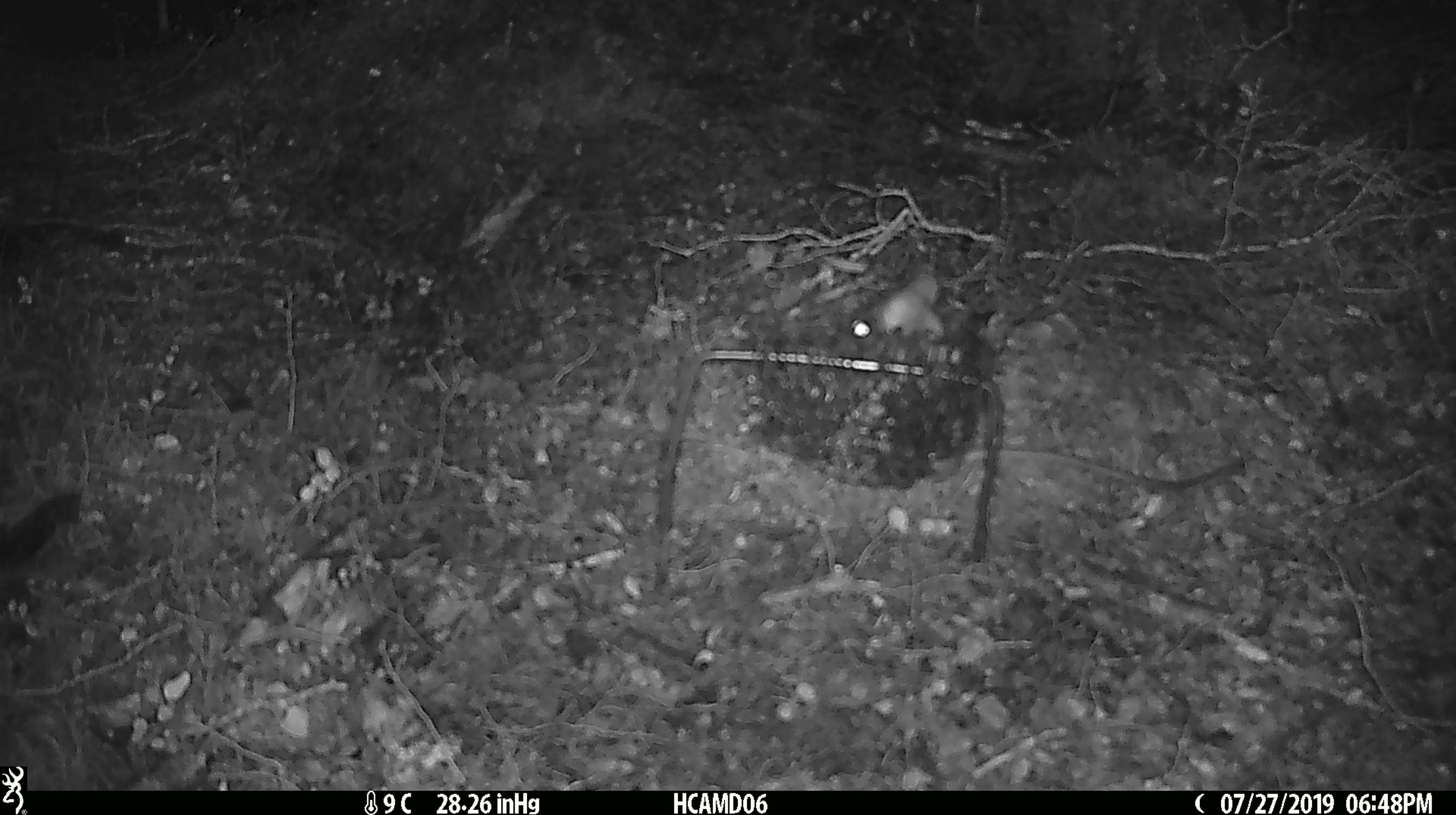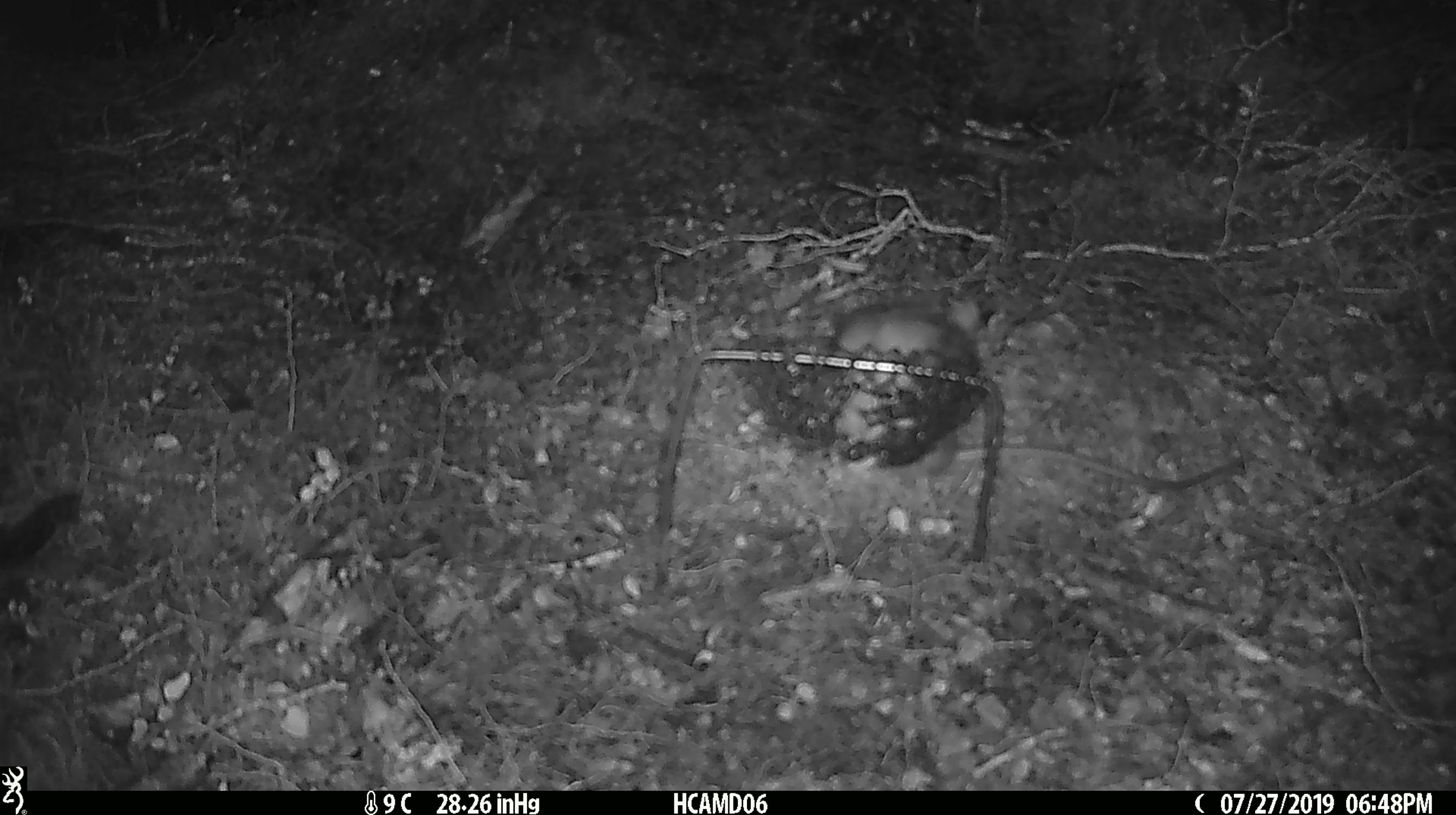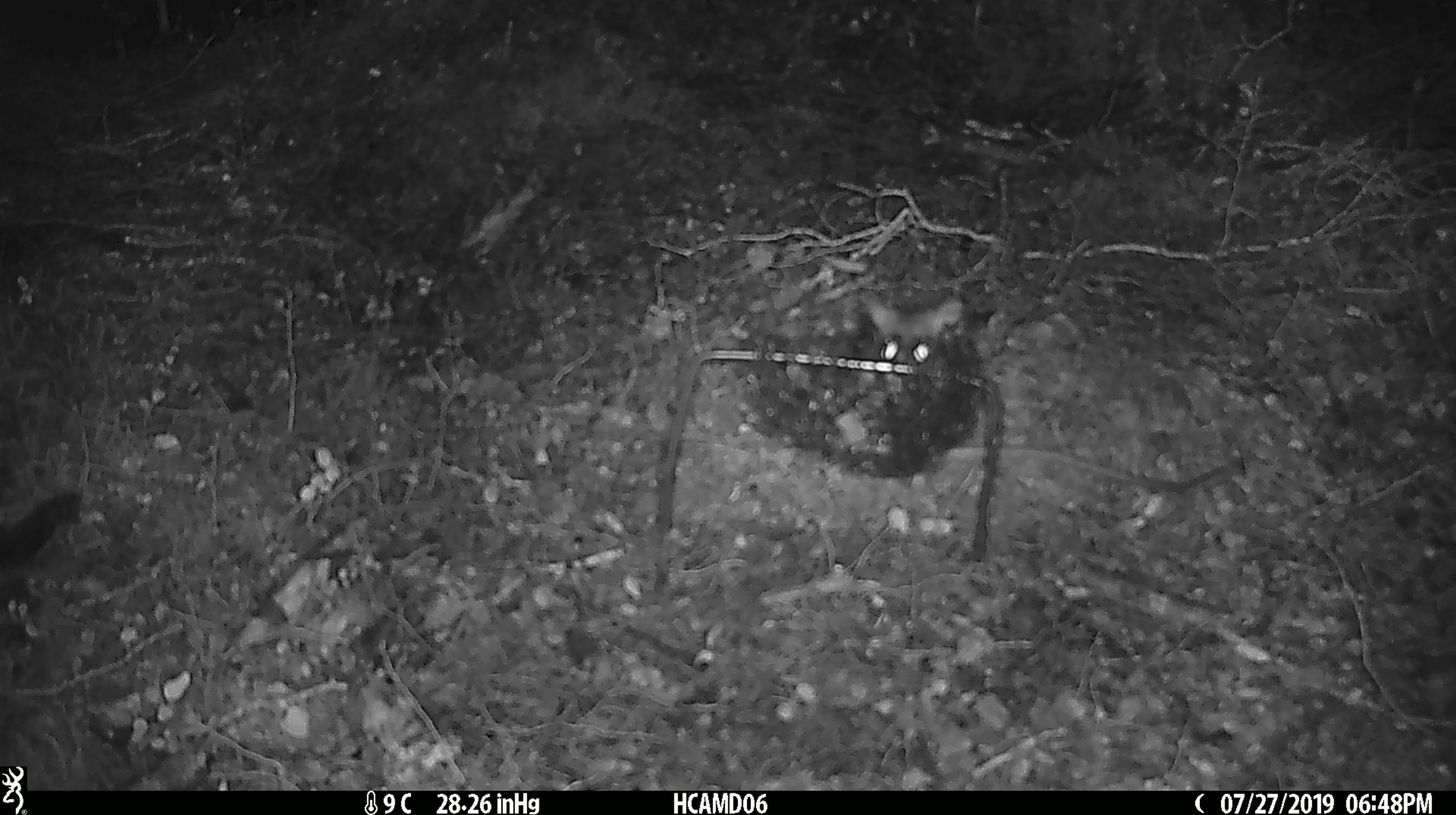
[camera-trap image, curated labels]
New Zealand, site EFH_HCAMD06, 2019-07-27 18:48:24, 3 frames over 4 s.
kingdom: Animalia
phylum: Chordata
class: Mammalia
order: Rodentia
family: Muridae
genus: Rattus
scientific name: Rattus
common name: rat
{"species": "rat (Rattus)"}